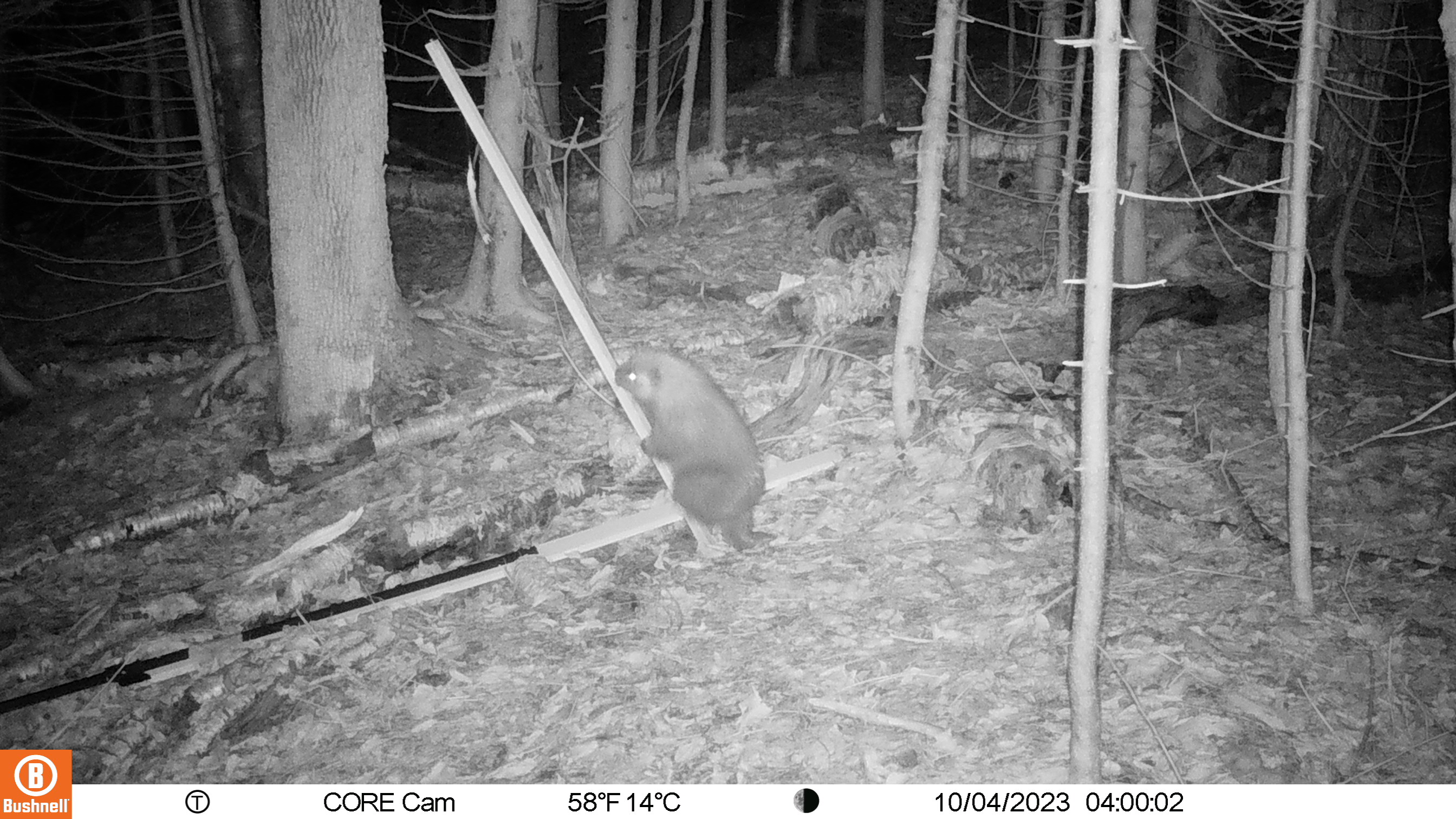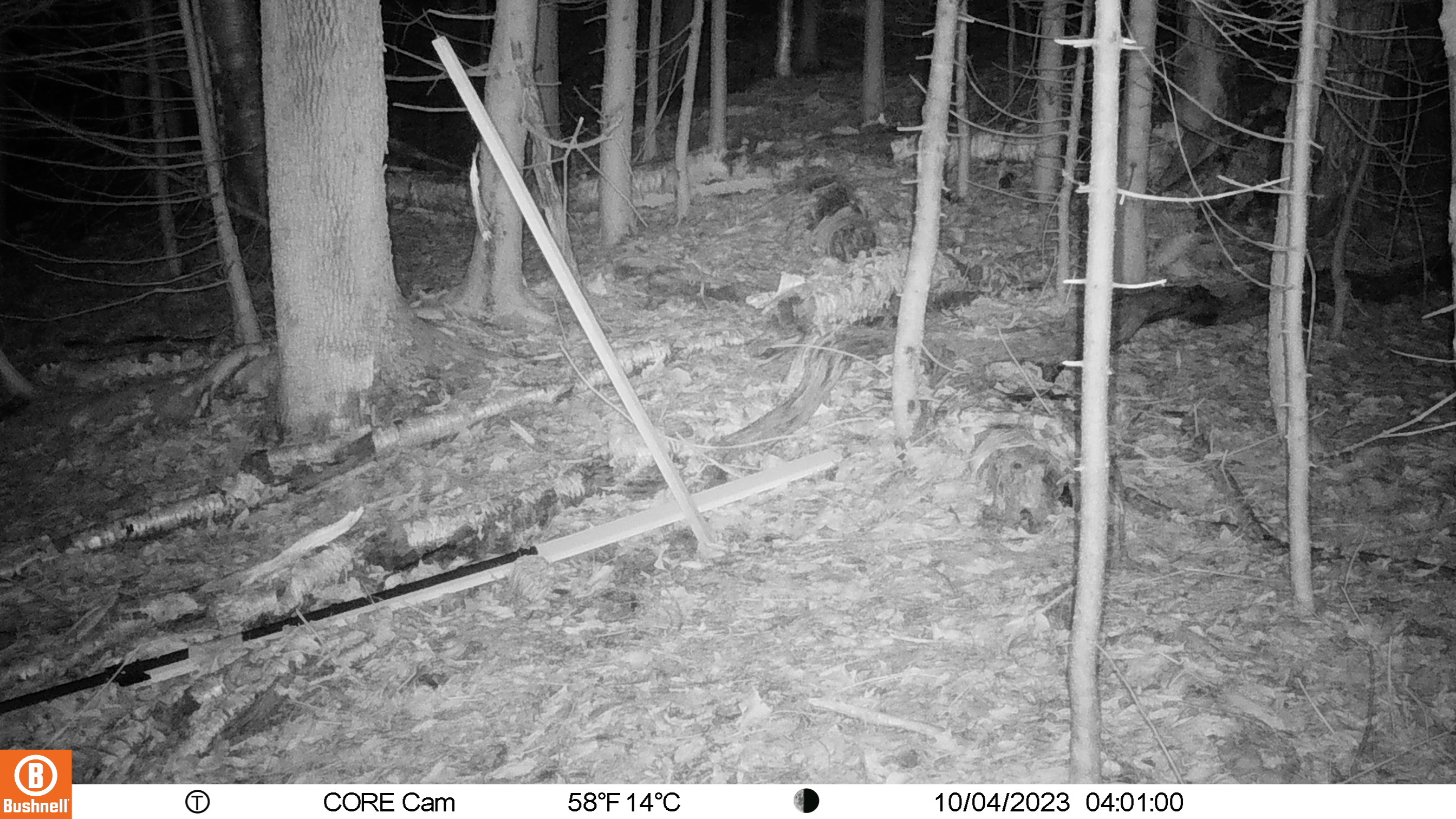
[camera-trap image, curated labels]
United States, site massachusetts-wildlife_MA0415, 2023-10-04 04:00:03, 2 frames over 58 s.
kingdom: Animalia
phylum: Chordata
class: Mammalia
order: Rodentia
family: Erethizontidae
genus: Erethizon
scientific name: Erethizon dorsatum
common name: porcupine